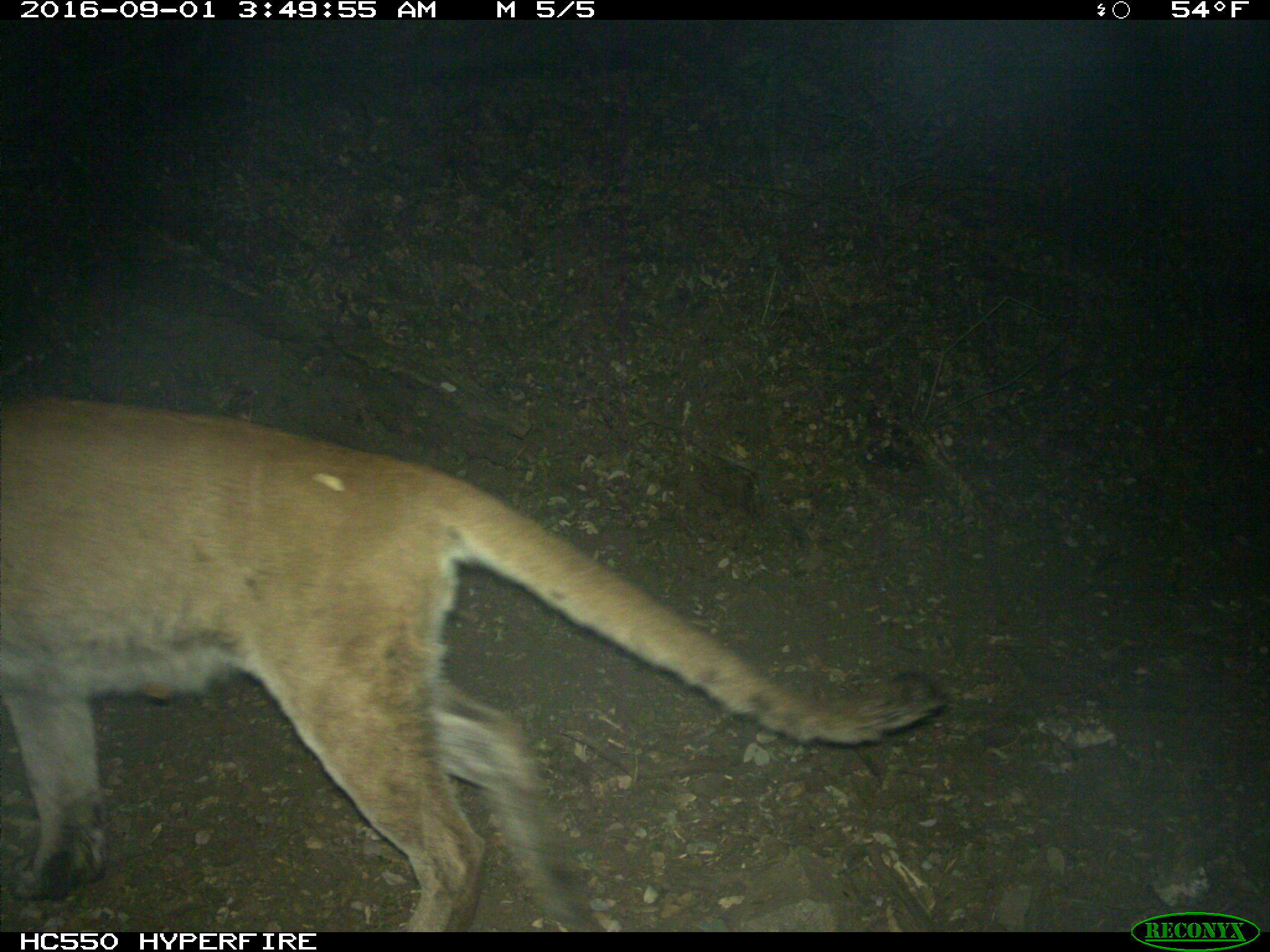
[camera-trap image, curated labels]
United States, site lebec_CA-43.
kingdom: Animalia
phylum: Chordata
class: Mammalia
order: Carnivora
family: Felidae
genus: Puma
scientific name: Puma concolor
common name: mountain lion